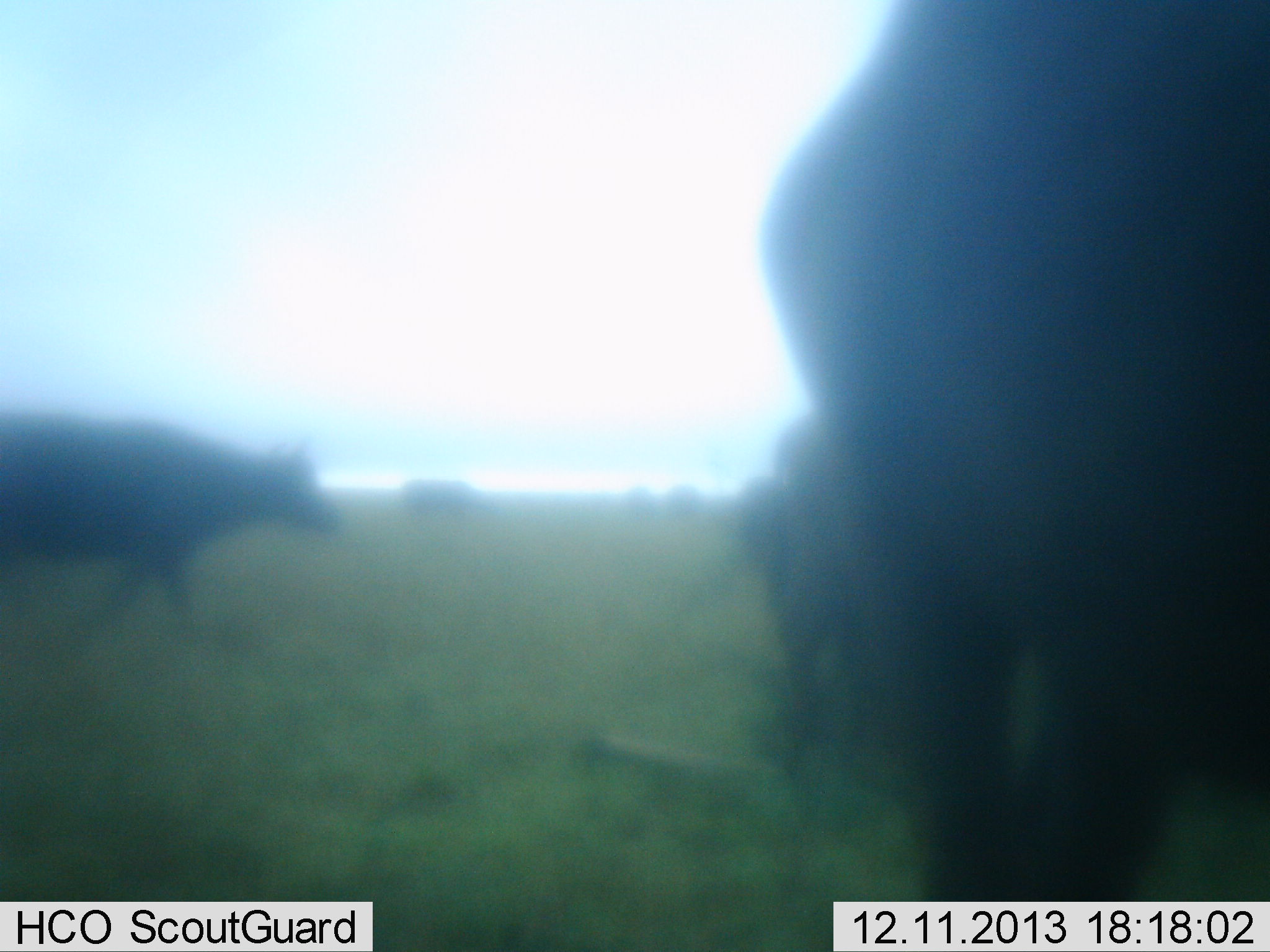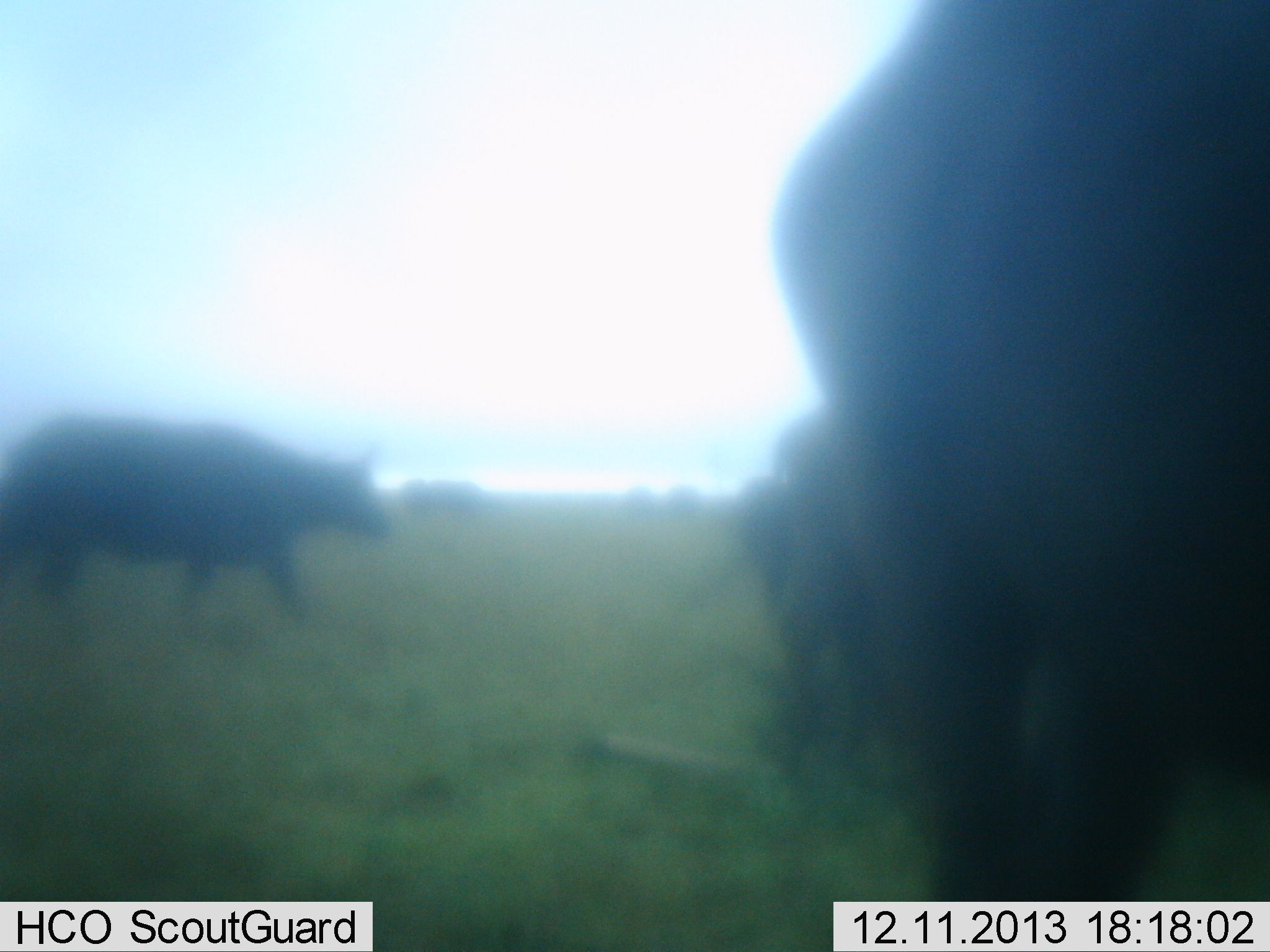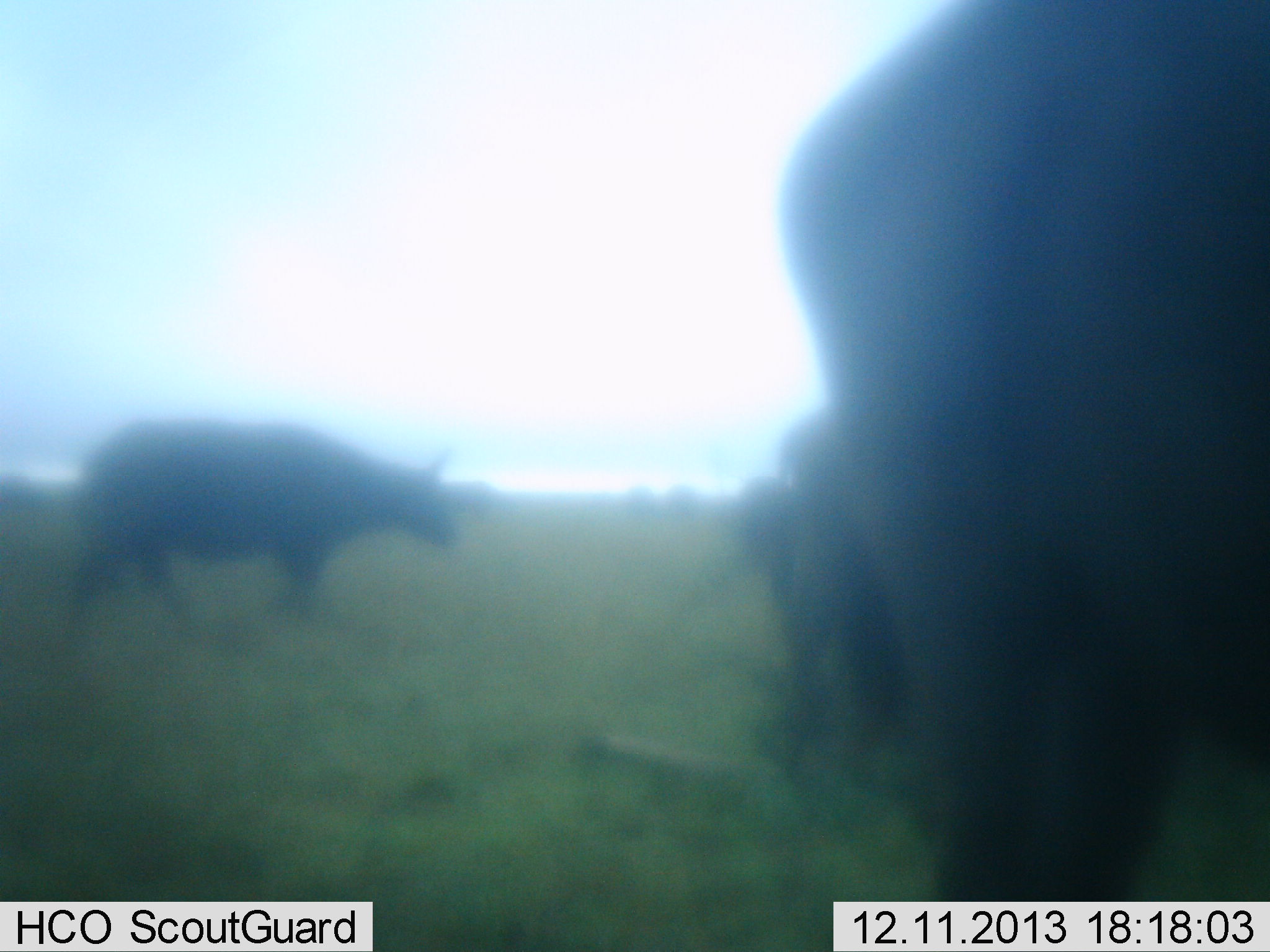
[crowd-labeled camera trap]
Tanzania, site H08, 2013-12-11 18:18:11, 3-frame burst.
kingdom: Animalia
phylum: Chordata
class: Mammalia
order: Artiodactyla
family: Bovidae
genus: Syncerus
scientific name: Syncerus caffer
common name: cape buffalo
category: buffalo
Buffalo (cape buffalo) (Syncerus caffer), count 4. Behavior (volunteer vote fractions): standing 43%, resting 4%, moving 89%, interacting 0%. Young present (vote fraction): 0%. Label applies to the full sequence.